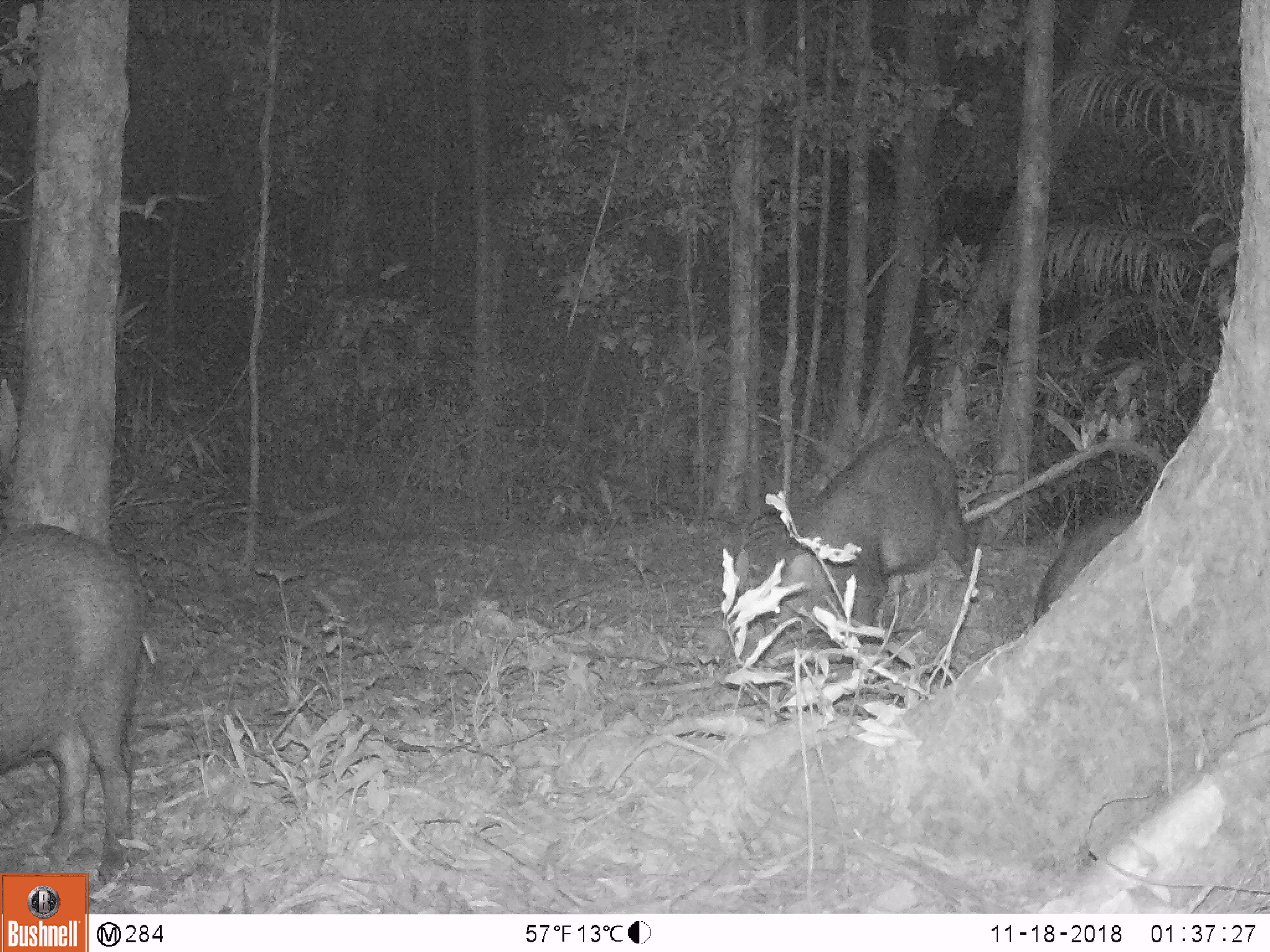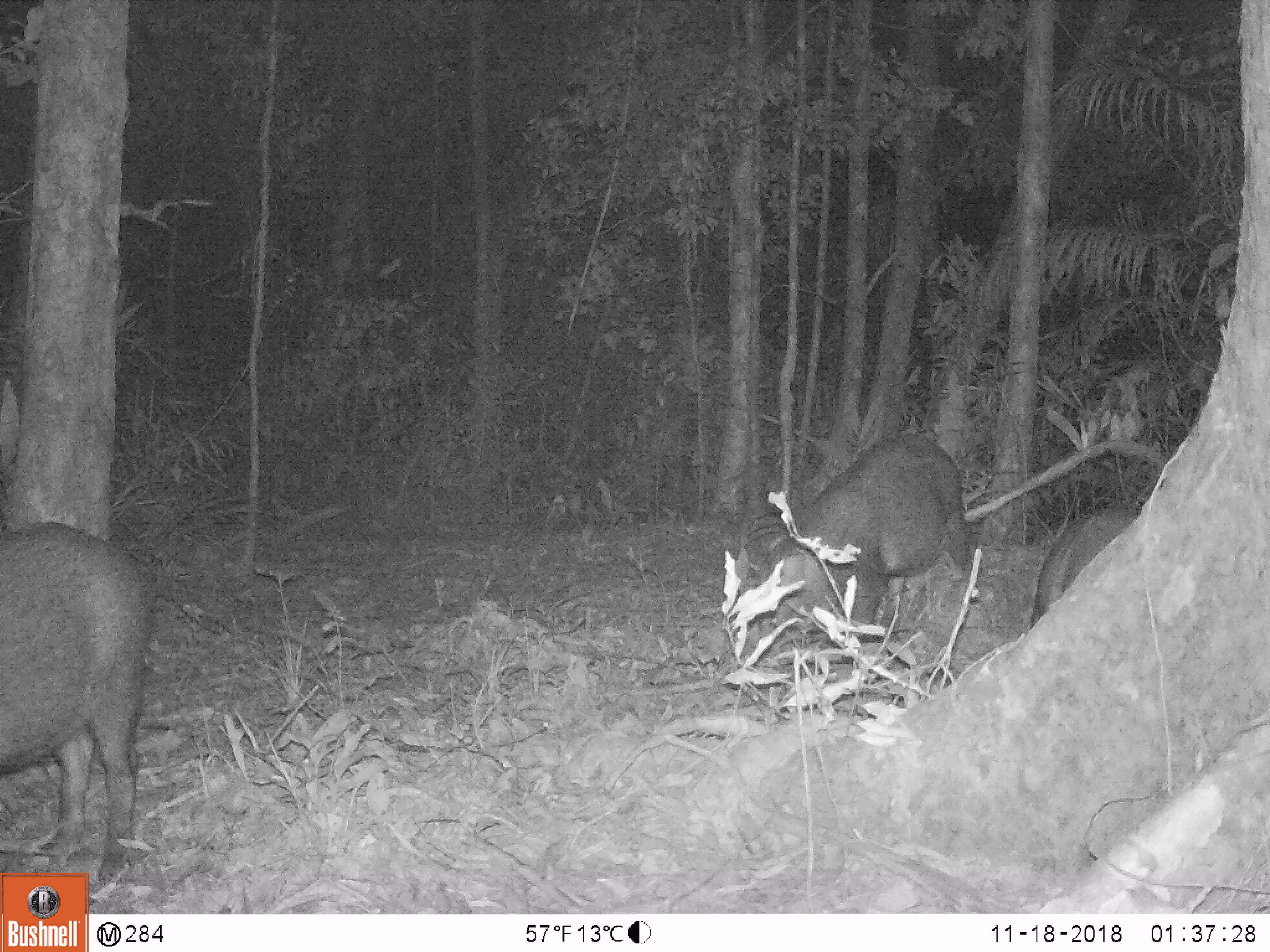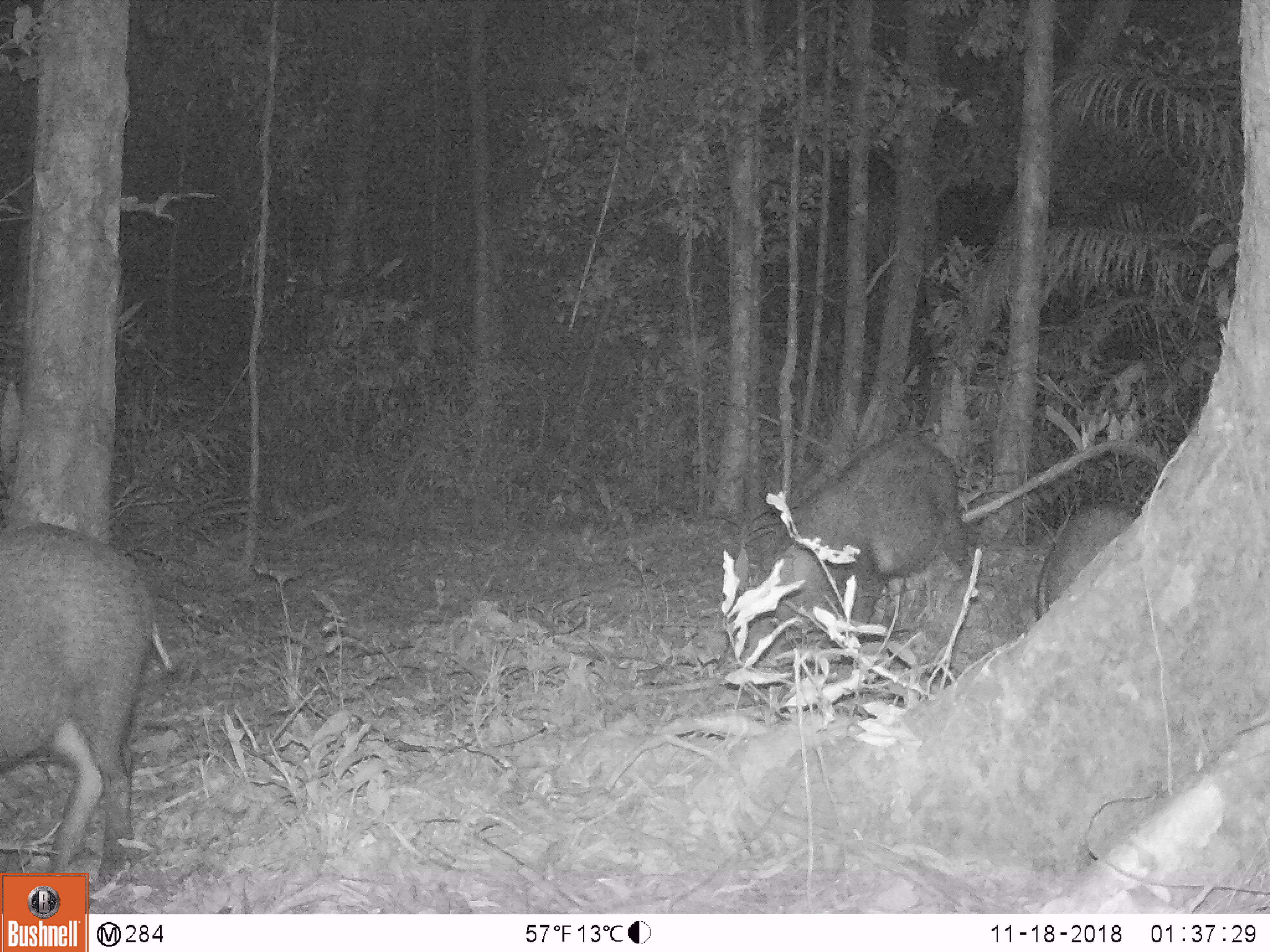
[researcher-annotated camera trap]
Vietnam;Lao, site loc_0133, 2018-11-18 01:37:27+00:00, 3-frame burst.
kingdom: Animalia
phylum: Chordata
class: Mammalia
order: Artiodactyla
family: Suidae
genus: Sus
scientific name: Sus scrofa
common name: eurasian wild pig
Eurasian wild pig (Sus scrofa). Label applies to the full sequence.